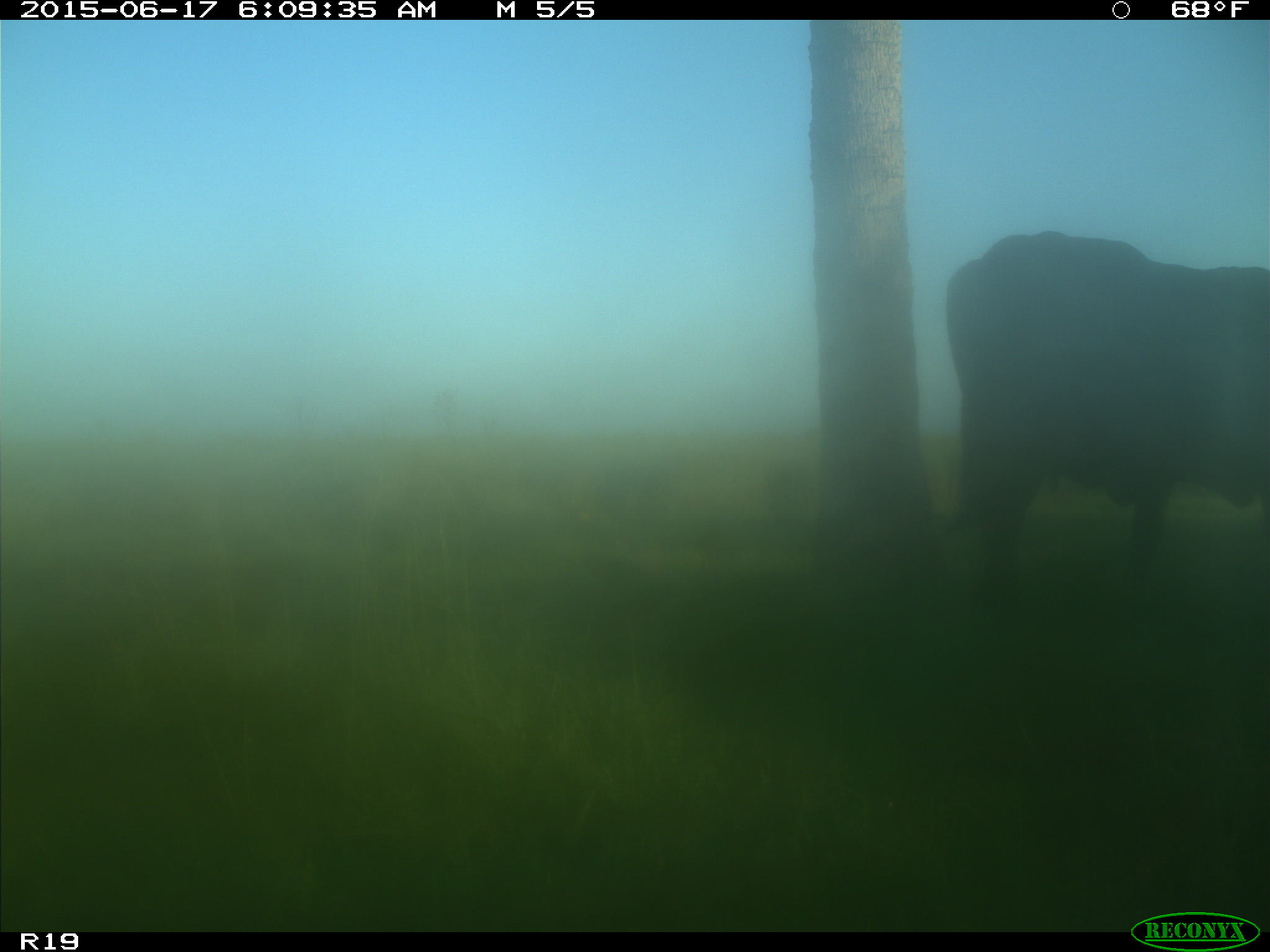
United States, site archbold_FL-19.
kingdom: Animalia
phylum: Chordata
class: Mammalia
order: Artiodactyla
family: Bovidae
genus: Bos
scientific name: Bos taurus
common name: domestic cow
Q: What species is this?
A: Bos taurus (domestic cow).